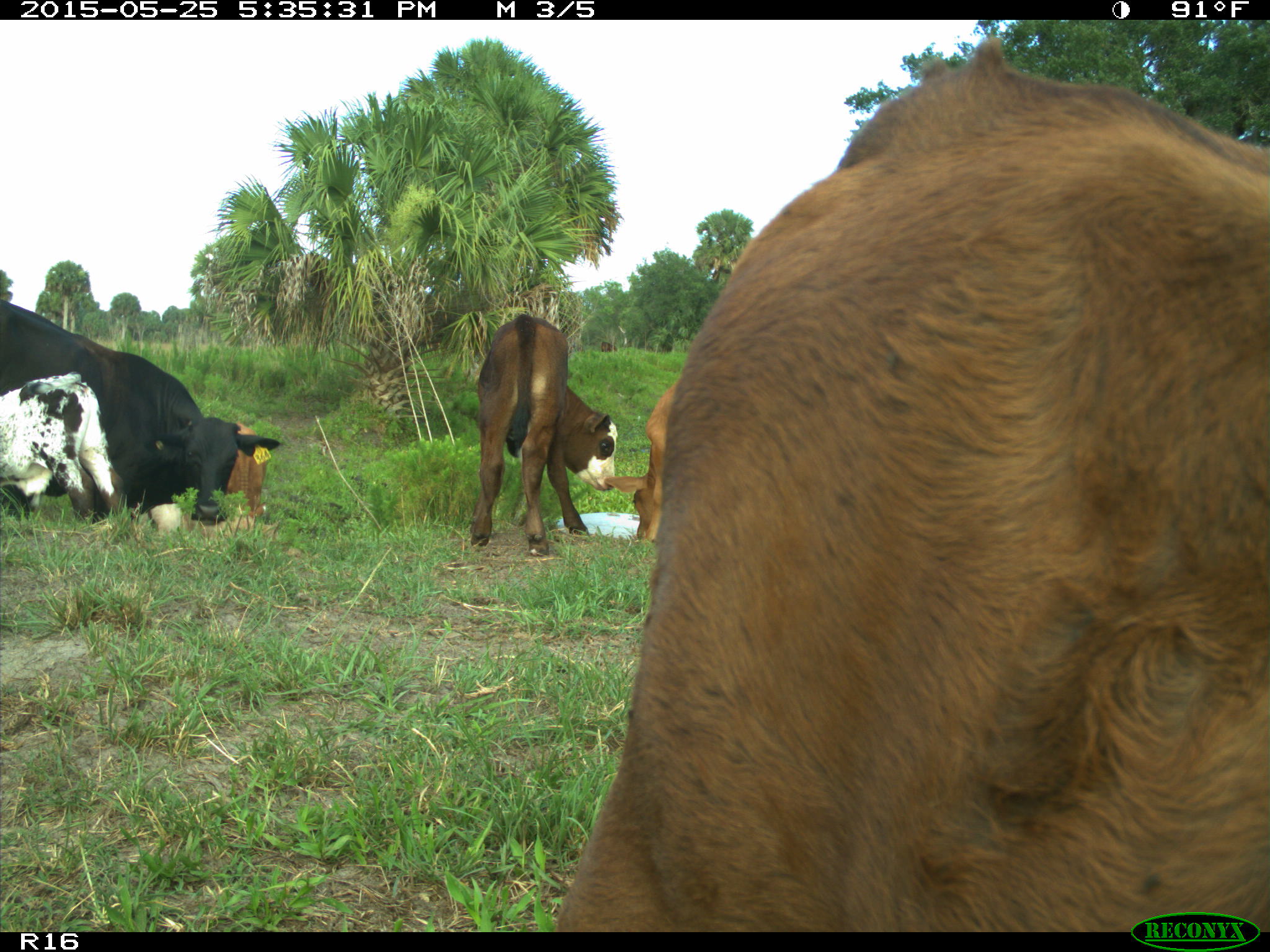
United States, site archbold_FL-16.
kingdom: Animalia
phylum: Chordata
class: Mammalia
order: Artiodactyla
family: Bovidae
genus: Bos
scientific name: Bos taurus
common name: domestic cow